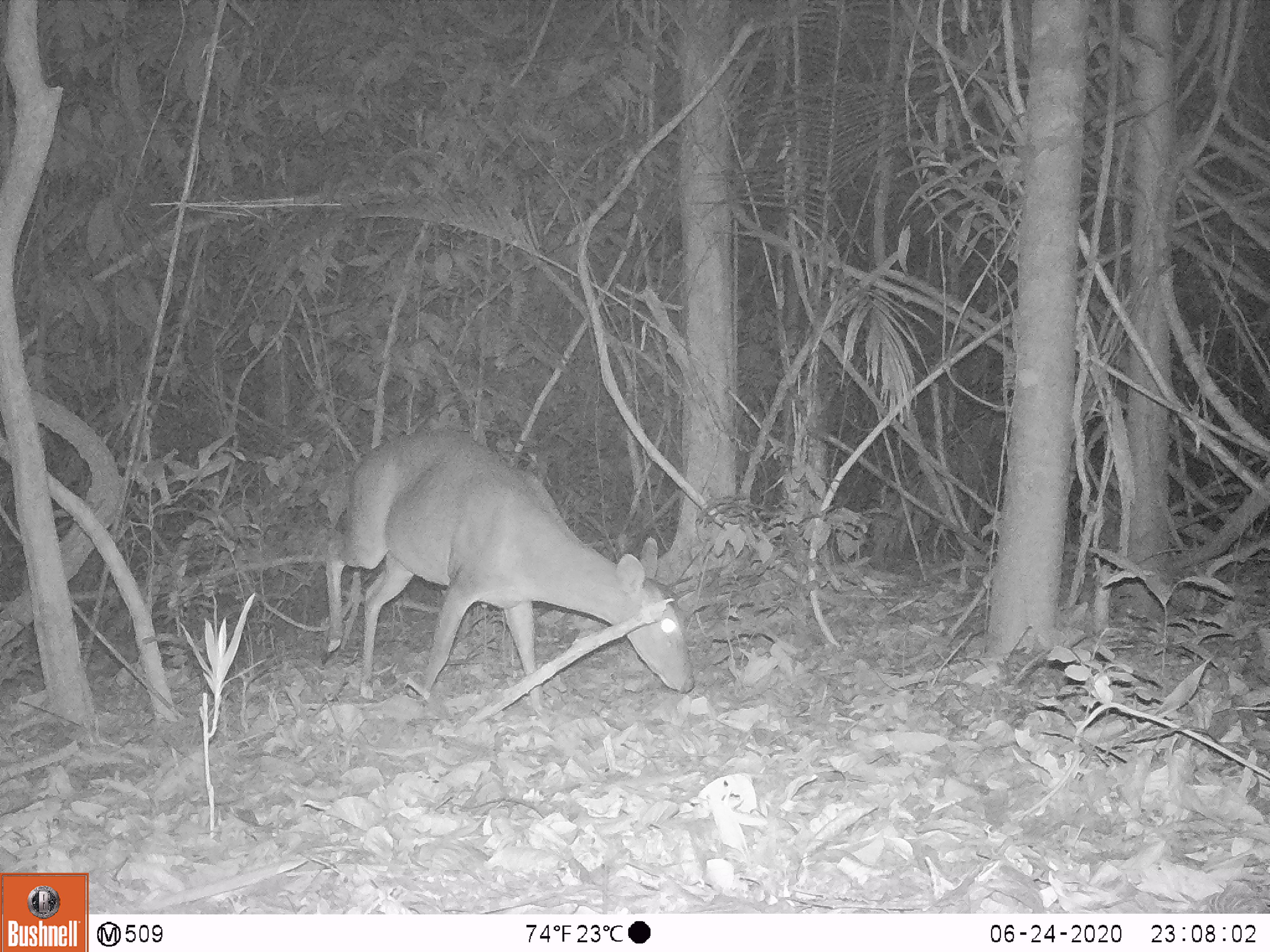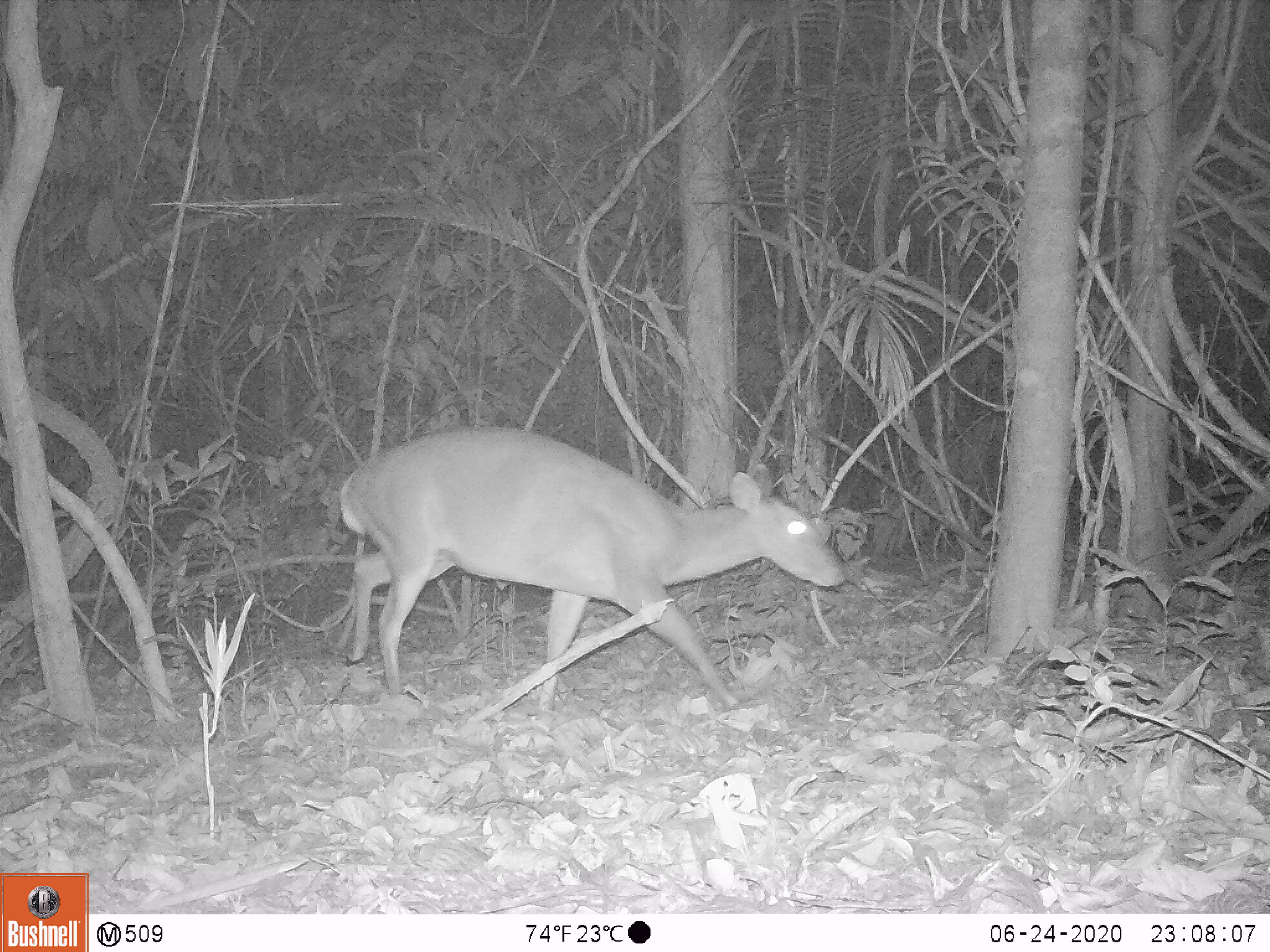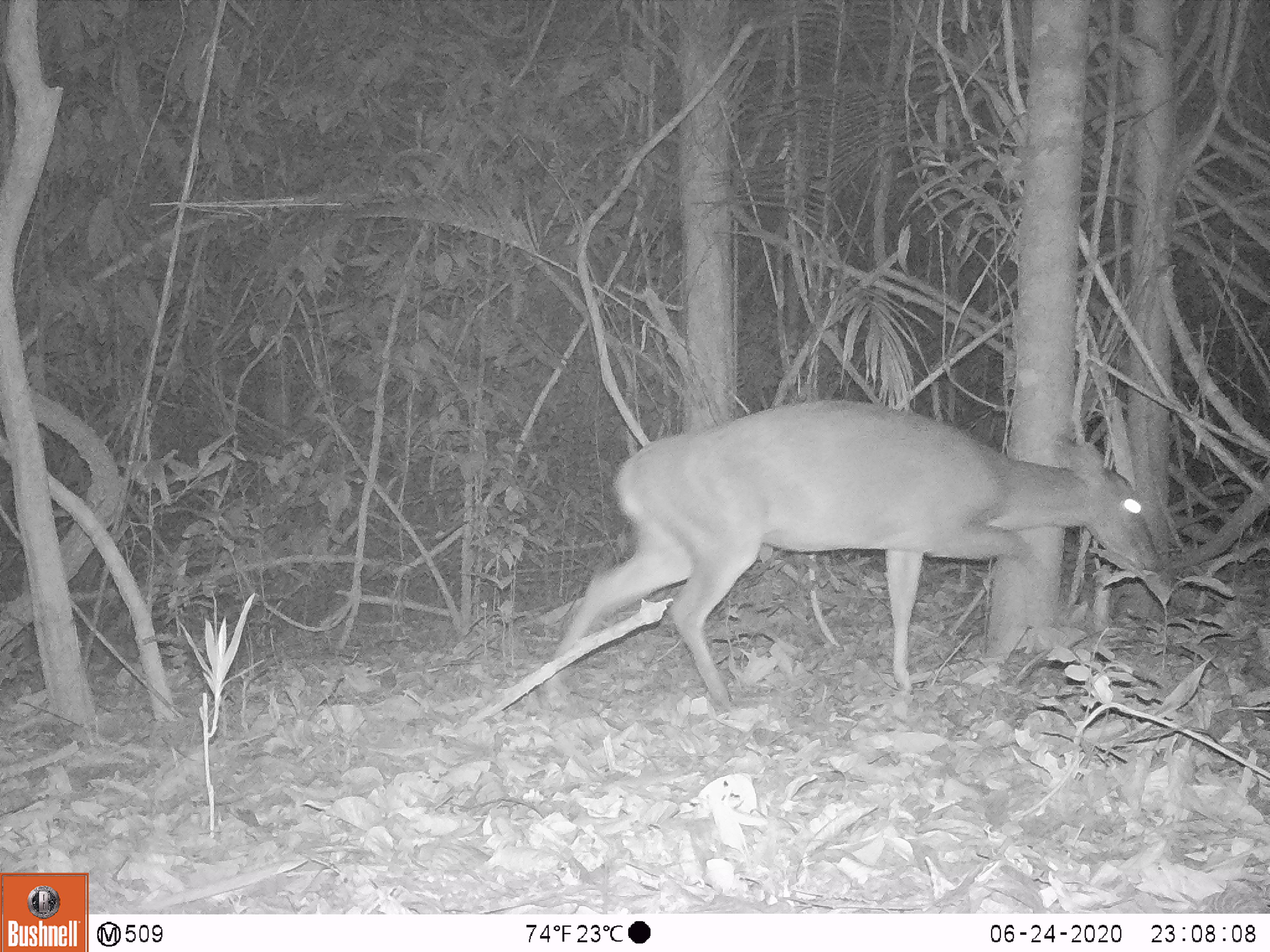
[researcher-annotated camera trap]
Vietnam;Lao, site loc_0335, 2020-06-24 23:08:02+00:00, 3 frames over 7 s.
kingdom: Animalia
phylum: Chordata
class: Mammalia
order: Artiodactyla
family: Cervidae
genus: Muntiacus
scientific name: Muntiacus vuquangensis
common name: large-antlered muntjac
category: large antlered muntjac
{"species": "large antlered muntjac (large-antlered muntjac) (Muntiacus vuquangensis)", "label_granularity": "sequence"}